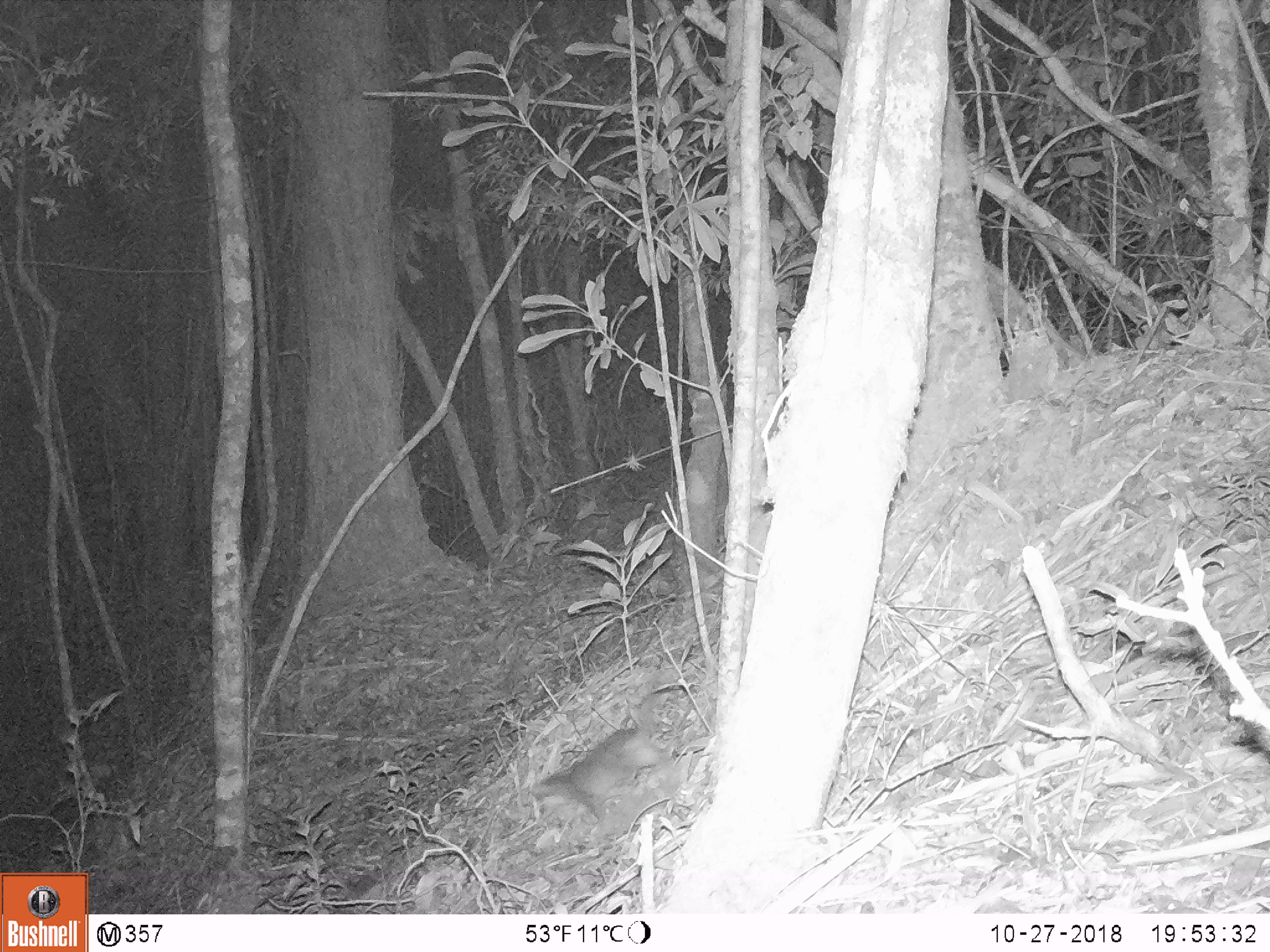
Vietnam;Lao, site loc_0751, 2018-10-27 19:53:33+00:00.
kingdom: Animalia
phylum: Chordata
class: Mammalia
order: Carnivora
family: Mustelidae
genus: Melogale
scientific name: Melogale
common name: ferret badger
Ferret badger (Melogale). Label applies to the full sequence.